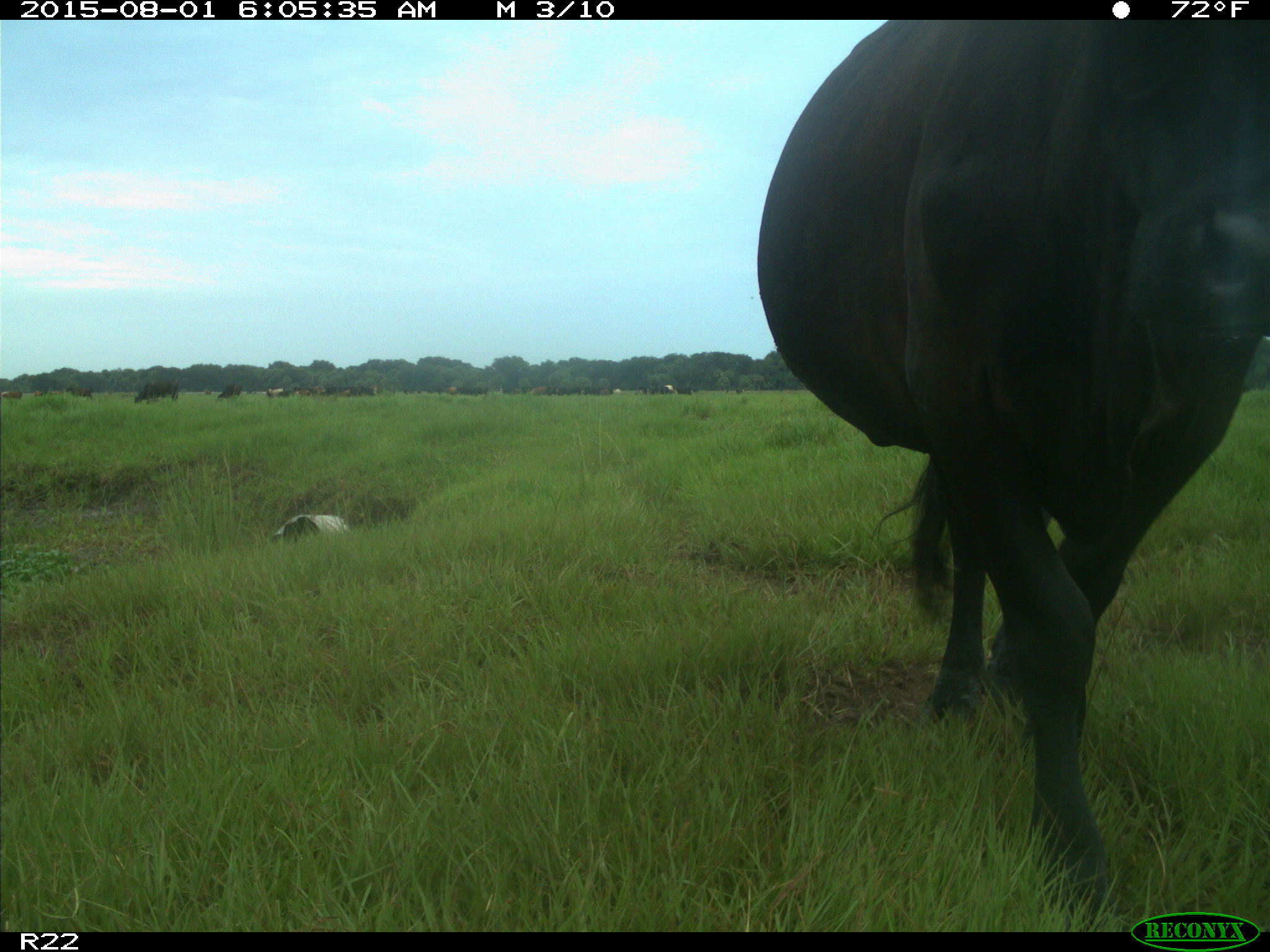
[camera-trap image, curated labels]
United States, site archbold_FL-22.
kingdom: Animalia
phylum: Chordata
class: Mammalia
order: Artiodactyla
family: Bovidae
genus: Bos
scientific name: Bos taurus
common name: domestic cow